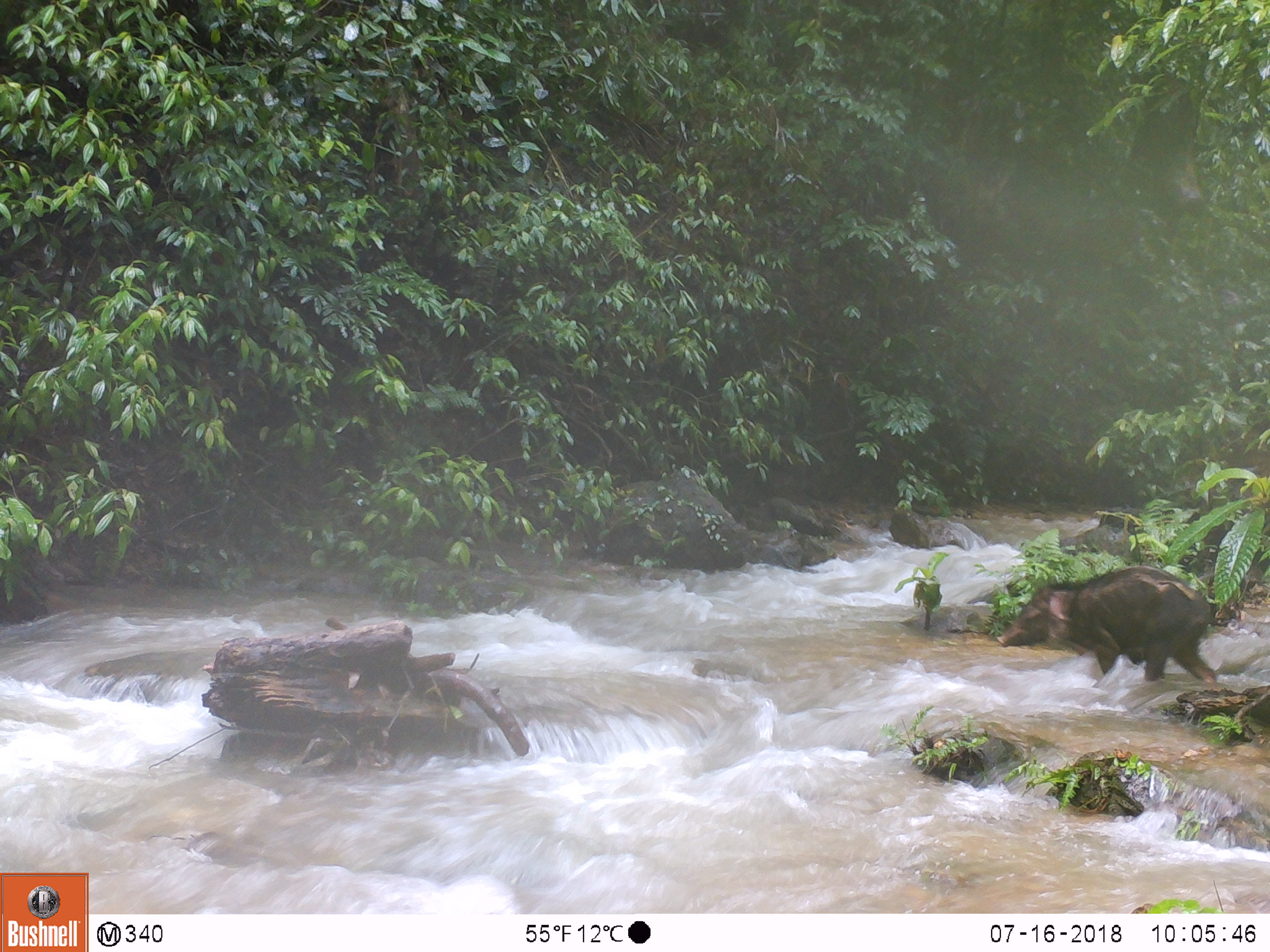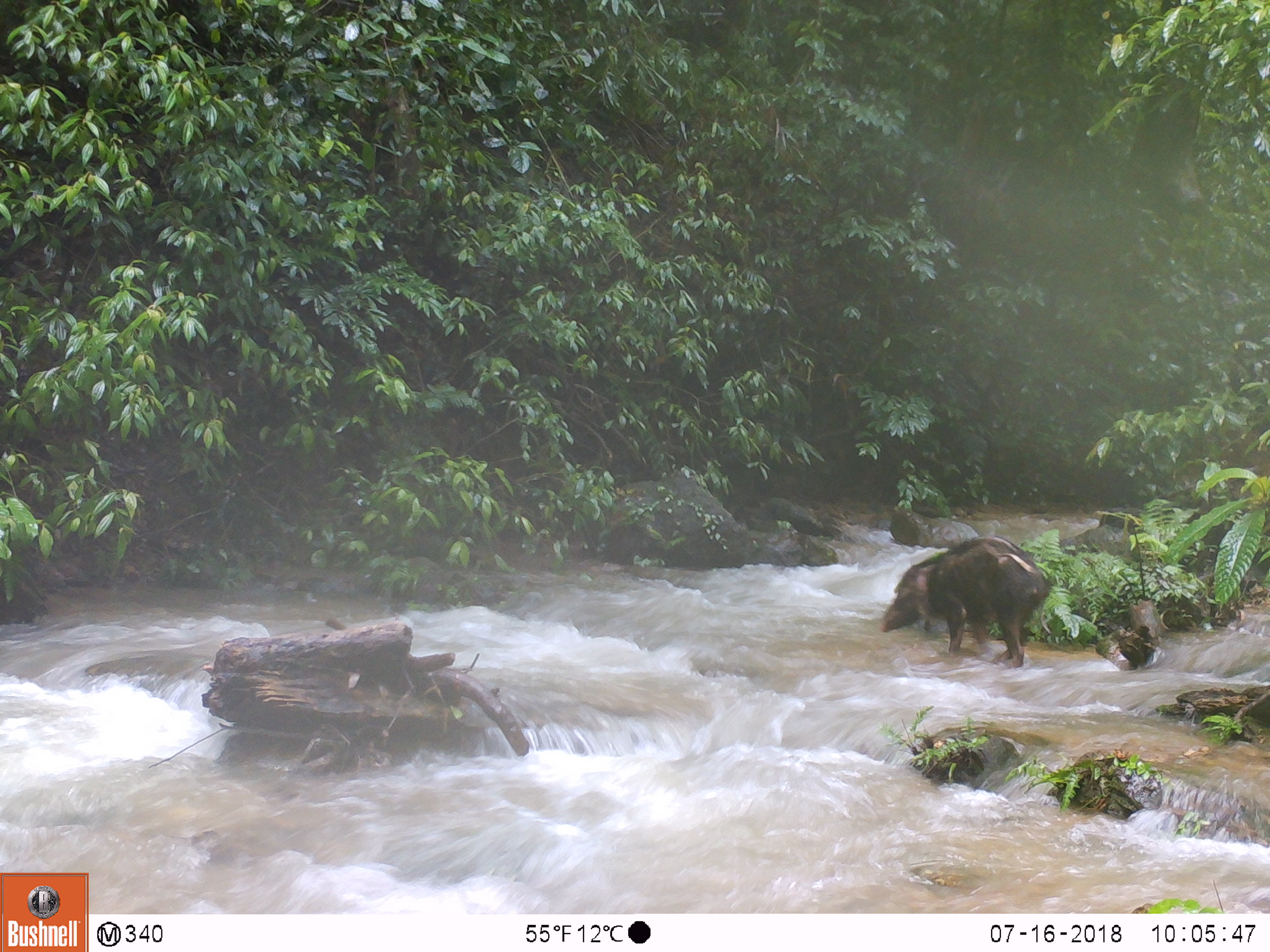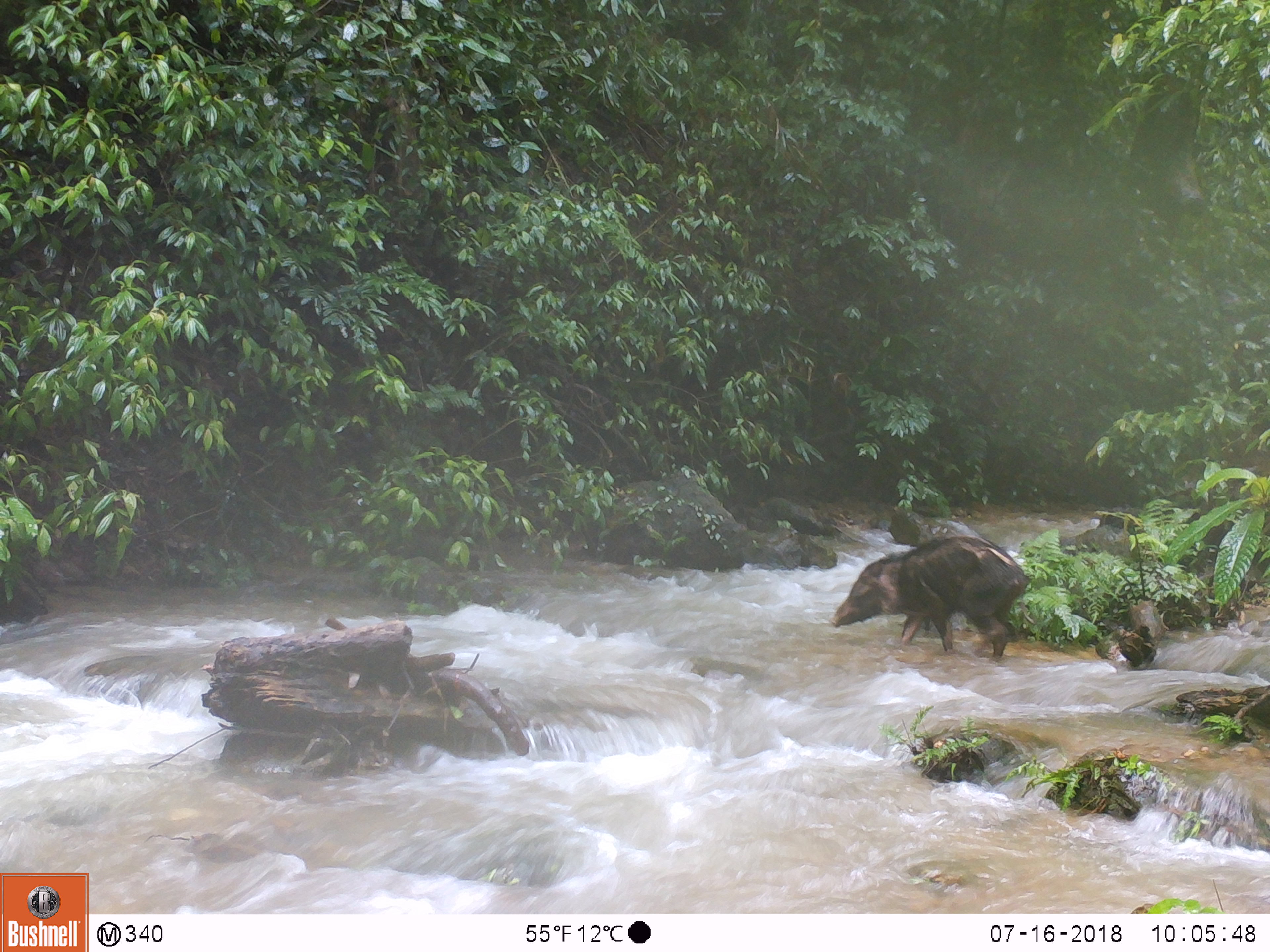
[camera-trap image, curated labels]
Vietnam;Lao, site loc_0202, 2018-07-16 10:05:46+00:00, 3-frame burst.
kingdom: Animalia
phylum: Chordata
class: Mammalia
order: Artiodactyla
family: Suidae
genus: Sus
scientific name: Sus scrofa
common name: eurasian wild pig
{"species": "eurasian wild pig (Sus scrofa)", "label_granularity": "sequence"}